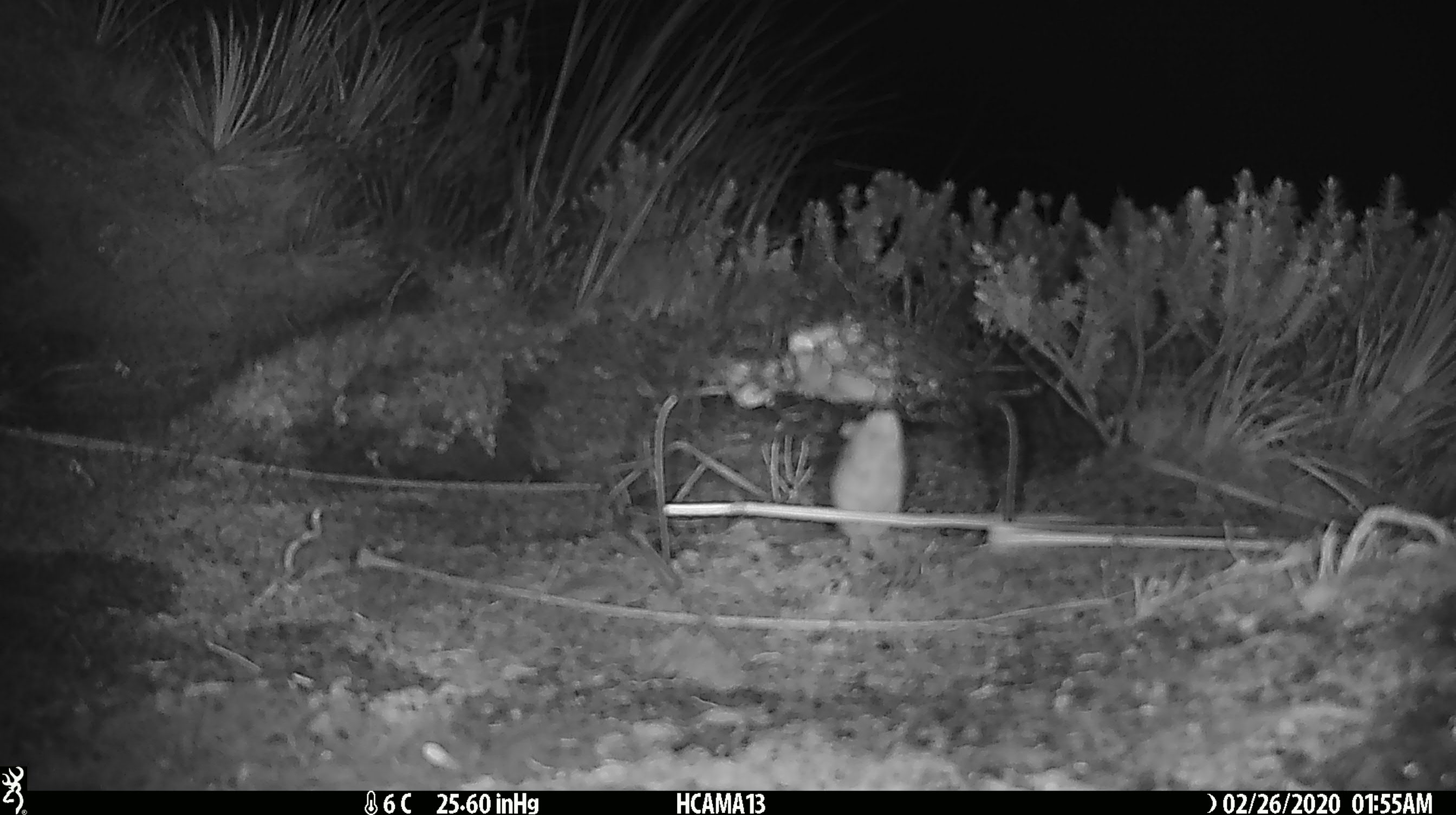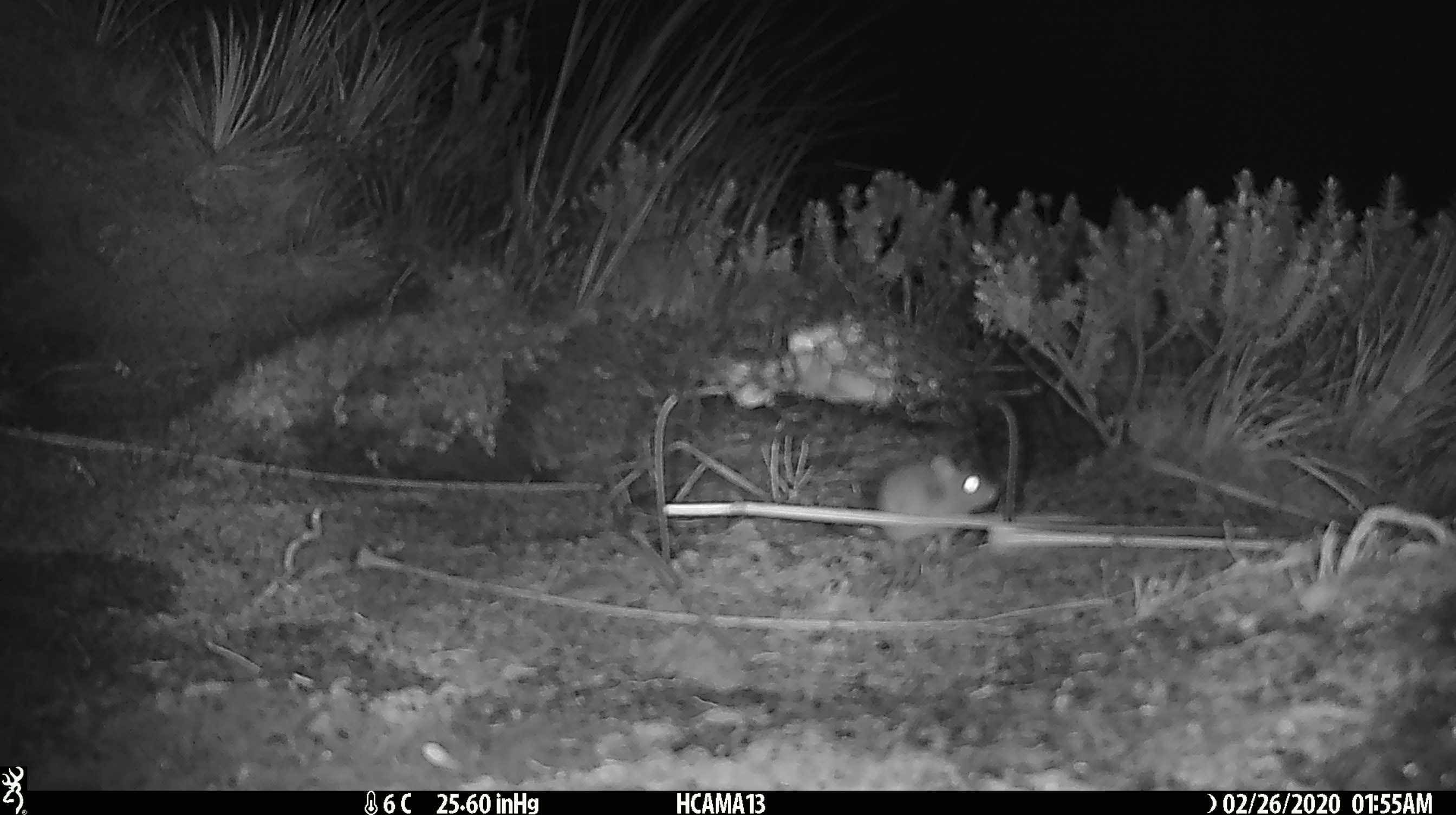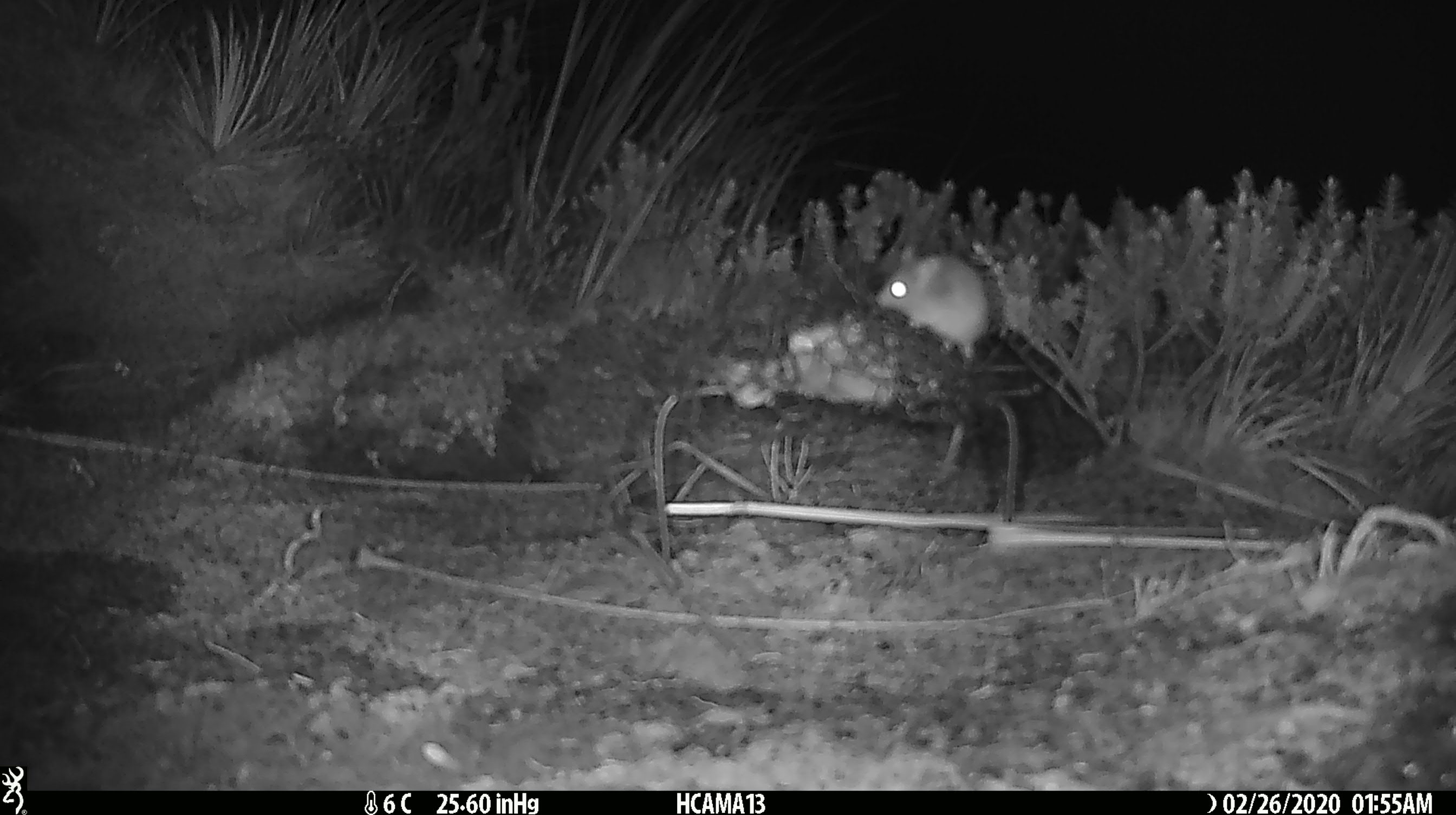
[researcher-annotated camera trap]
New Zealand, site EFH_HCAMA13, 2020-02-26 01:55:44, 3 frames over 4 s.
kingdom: Animalia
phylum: Chordata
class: Mammalia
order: Rodentia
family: Muridae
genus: Mus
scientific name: Mus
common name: mouse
Mouse (Mus).